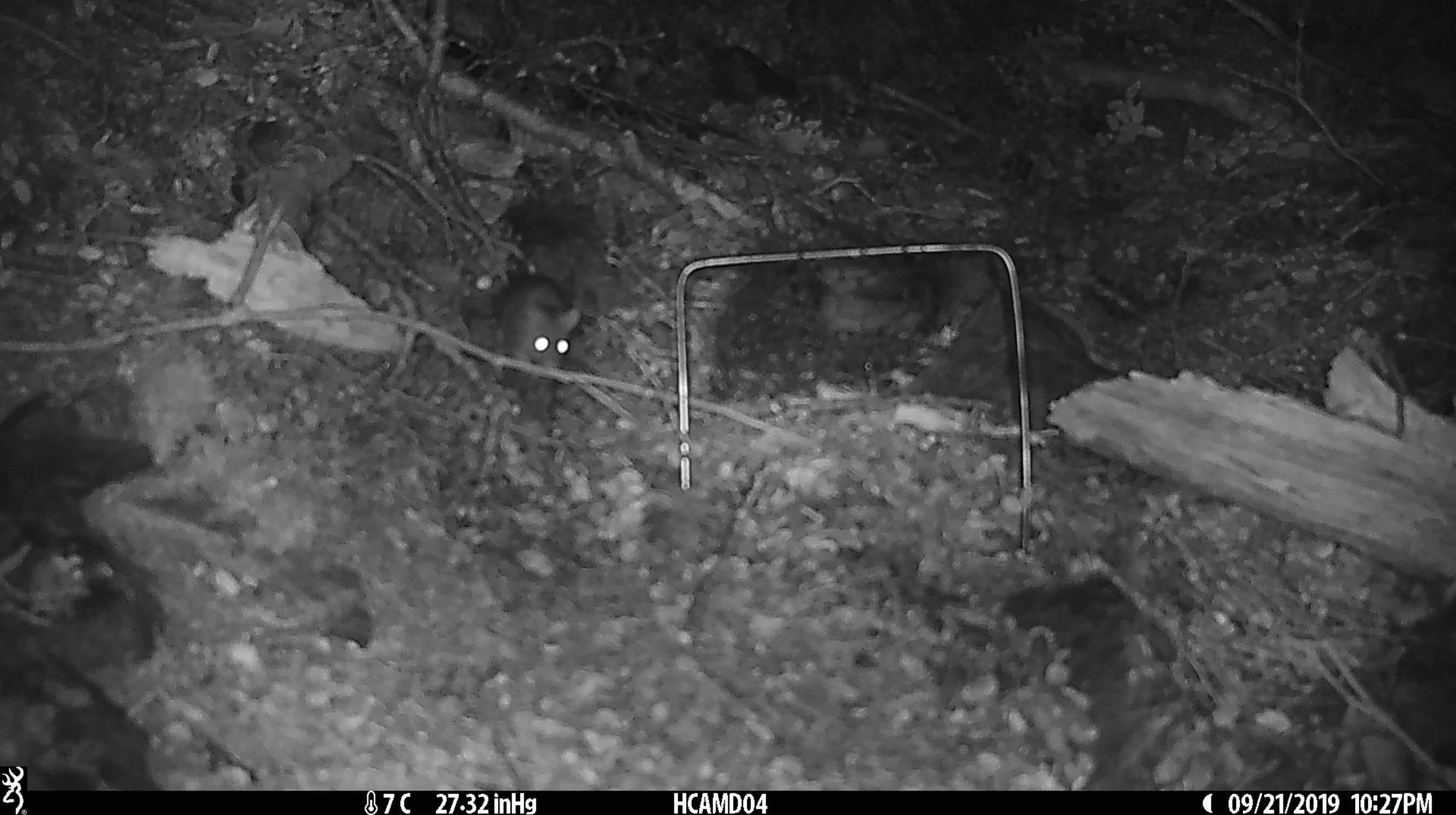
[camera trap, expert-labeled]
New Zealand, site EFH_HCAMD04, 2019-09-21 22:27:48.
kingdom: Animalia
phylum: Chordata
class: Mammalia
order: Rodentia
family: Muridae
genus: Mus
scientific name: Mus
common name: mouse